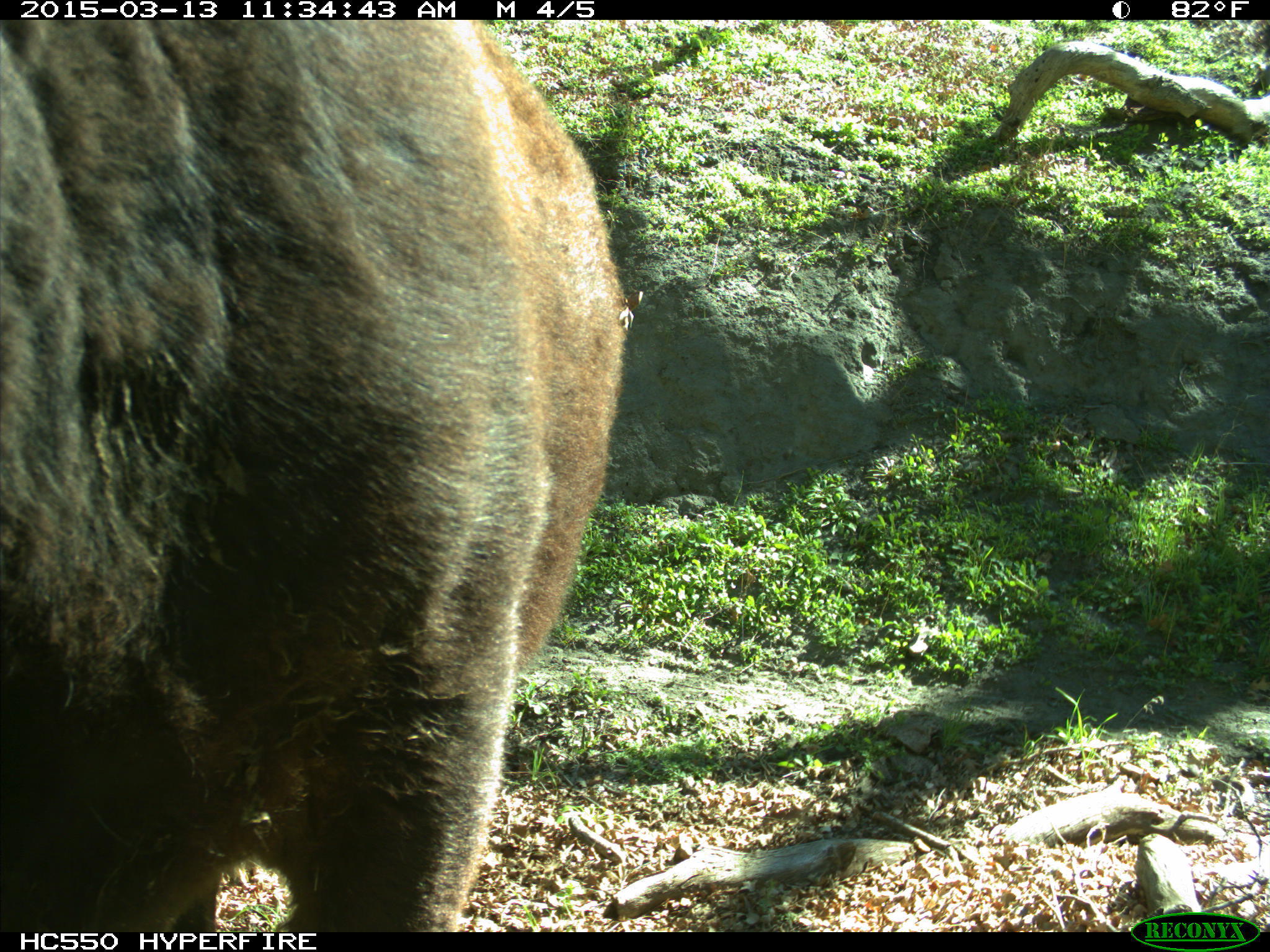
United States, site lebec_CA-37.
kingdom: Animalia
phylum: Chordata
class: Mammalia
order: Artiodactyla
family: Bovidae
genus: Bos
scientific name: Bos taurus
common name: domestic cow